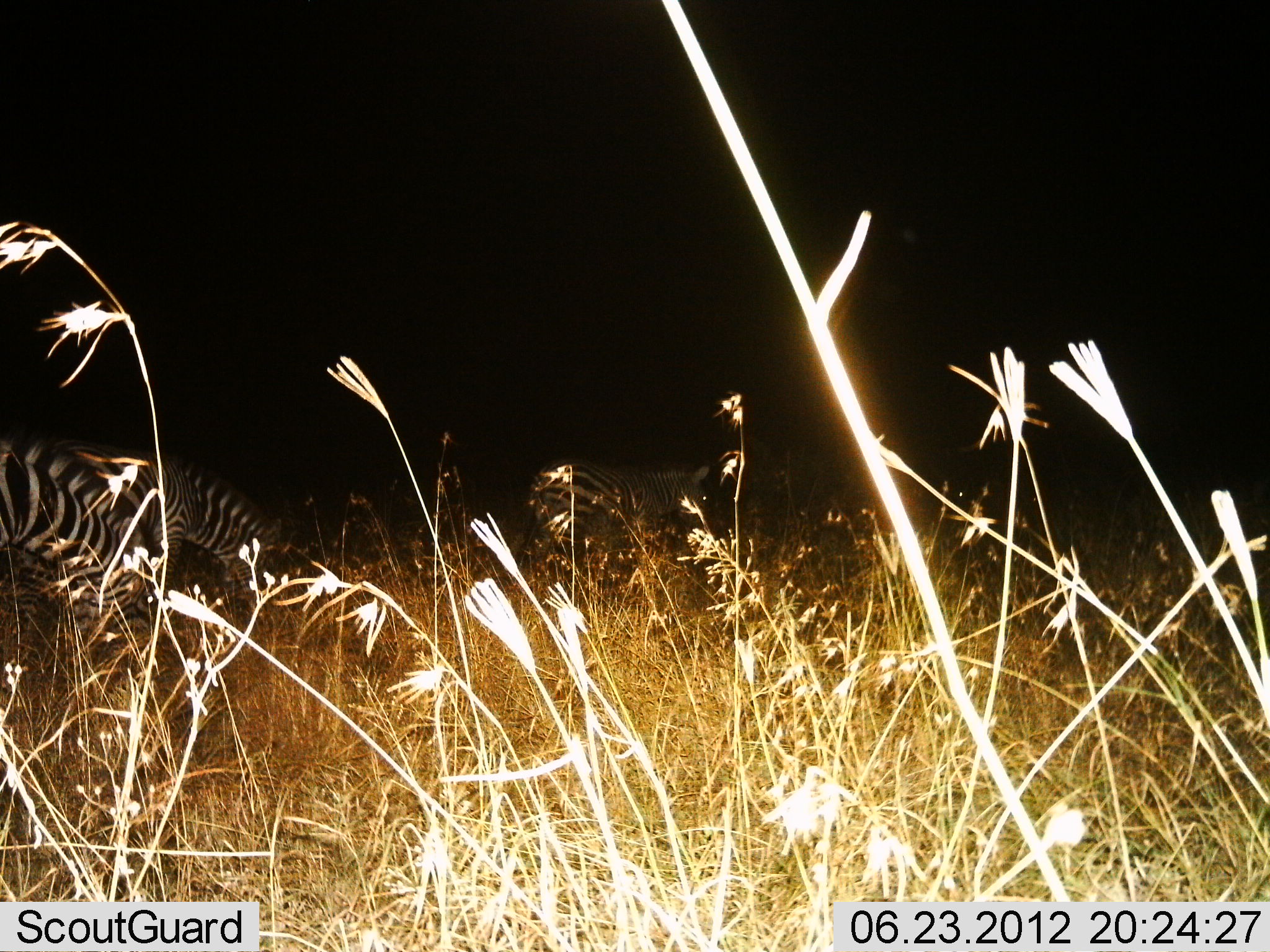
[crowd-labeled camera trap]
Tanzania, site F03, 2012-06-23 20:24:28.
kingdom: Animalia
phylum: Chordata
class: Mammalia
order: Perissodactyla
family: Equidae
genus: Equus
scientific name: Equus quagga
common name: plains zebra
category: zebra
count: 3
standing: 50%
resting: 0%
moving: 30%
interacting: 0%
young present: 0%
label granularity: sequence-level